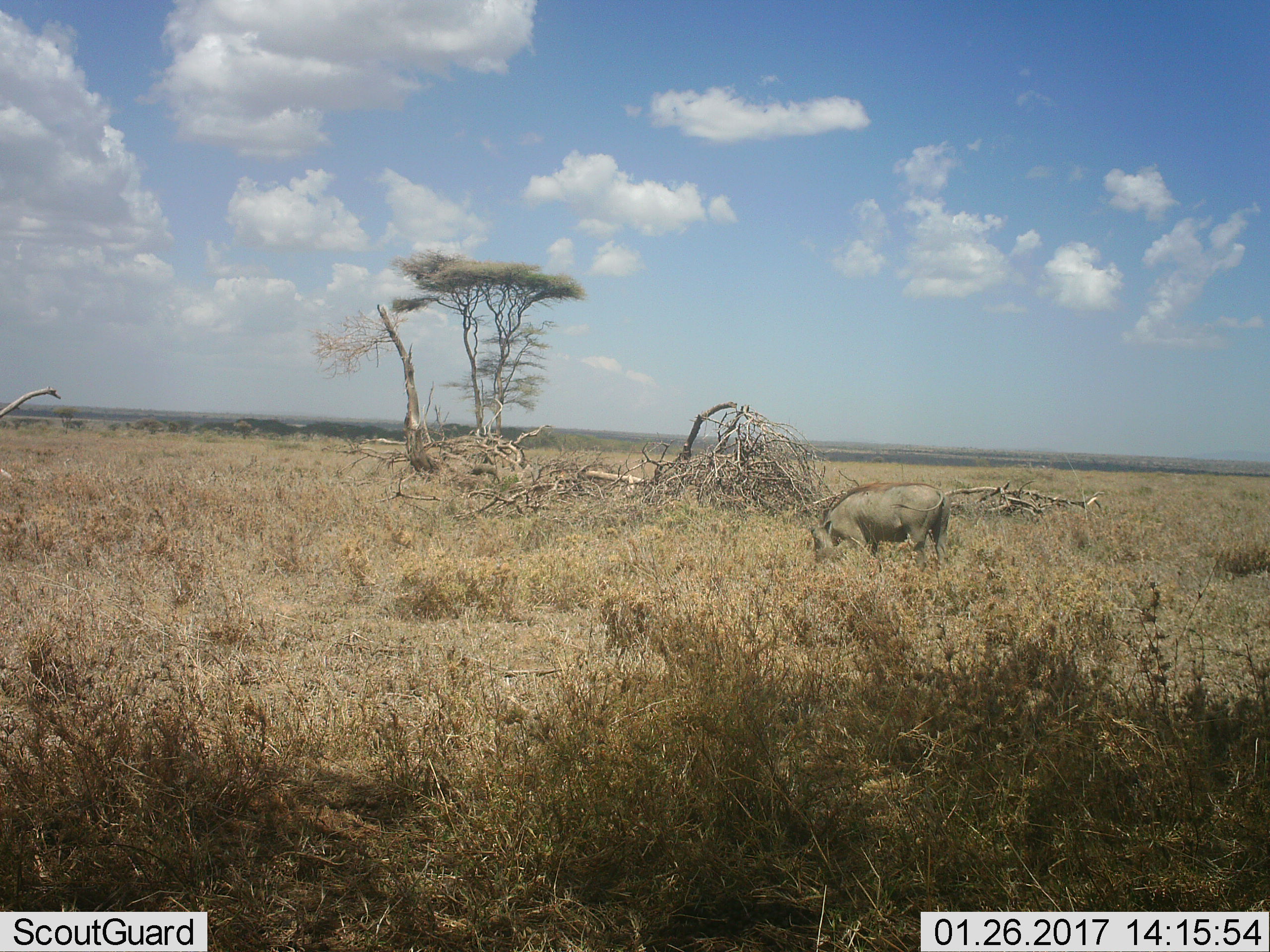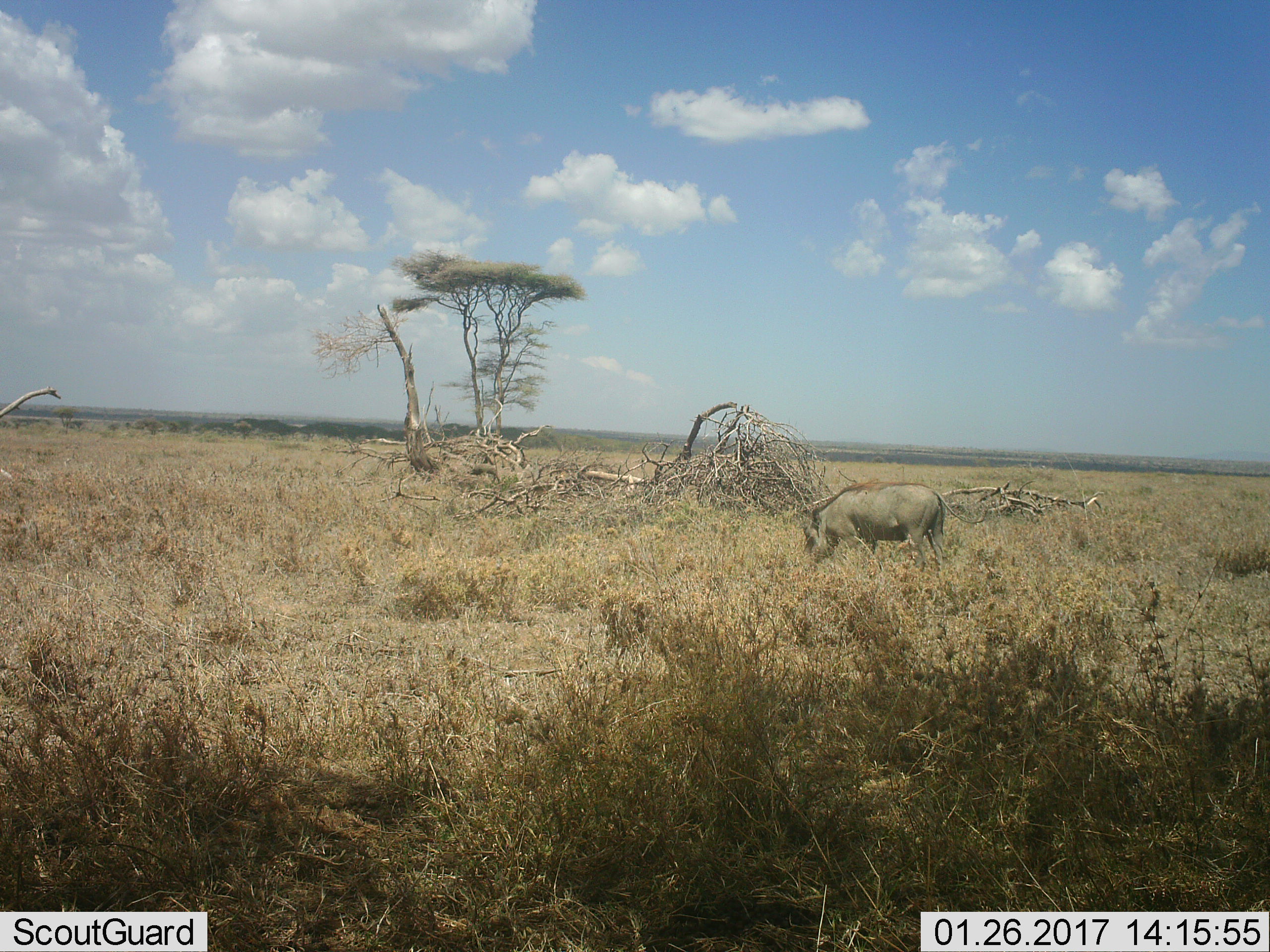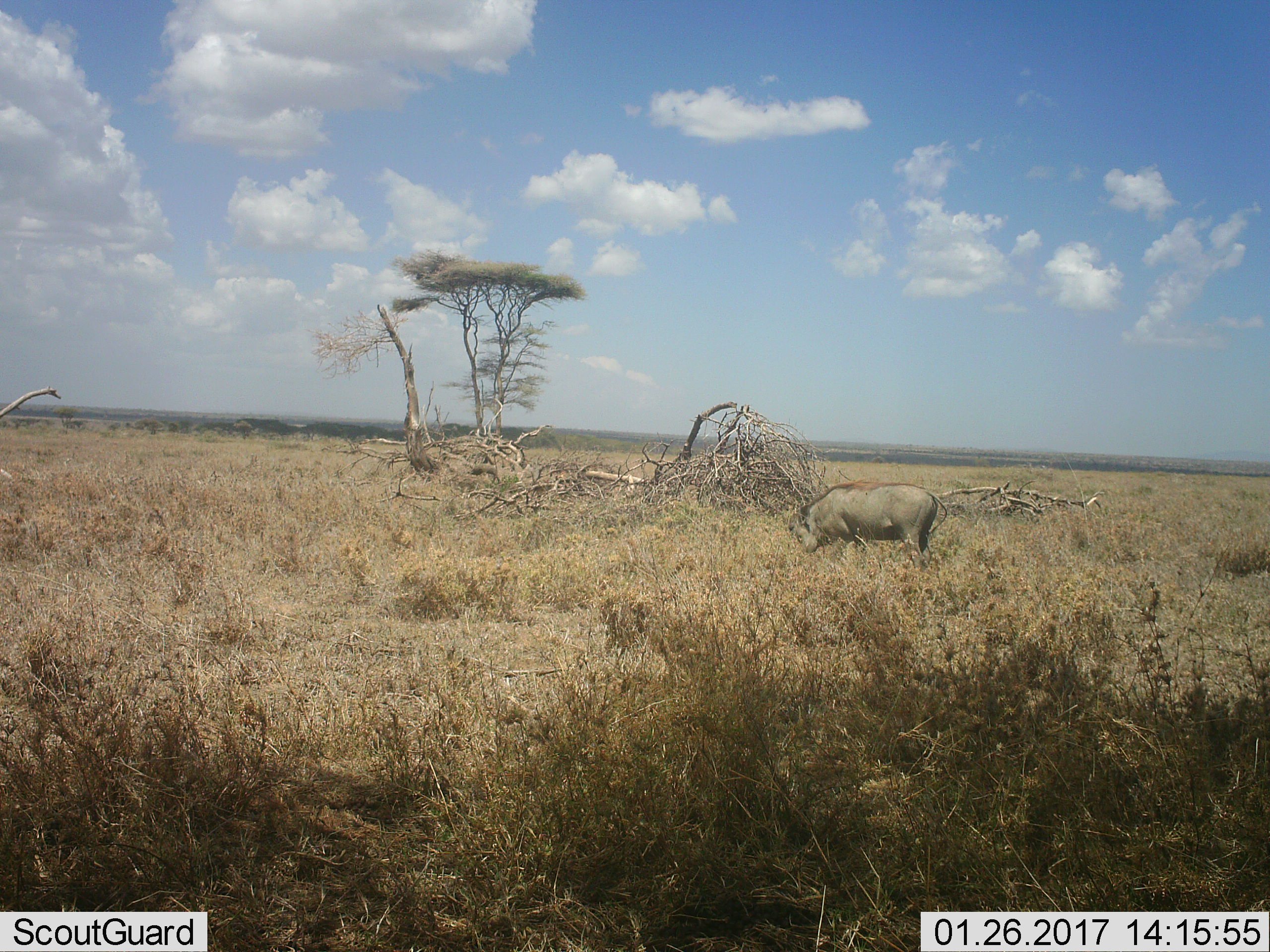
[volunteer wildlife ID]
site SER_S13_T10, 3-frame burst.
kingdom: Animalia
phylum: Chordata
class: Mammalia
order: Artiodactyla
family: Suidae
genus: Phacochoerus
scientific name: Phacochoerus africanus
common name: warthog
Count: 1.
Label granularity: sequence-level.